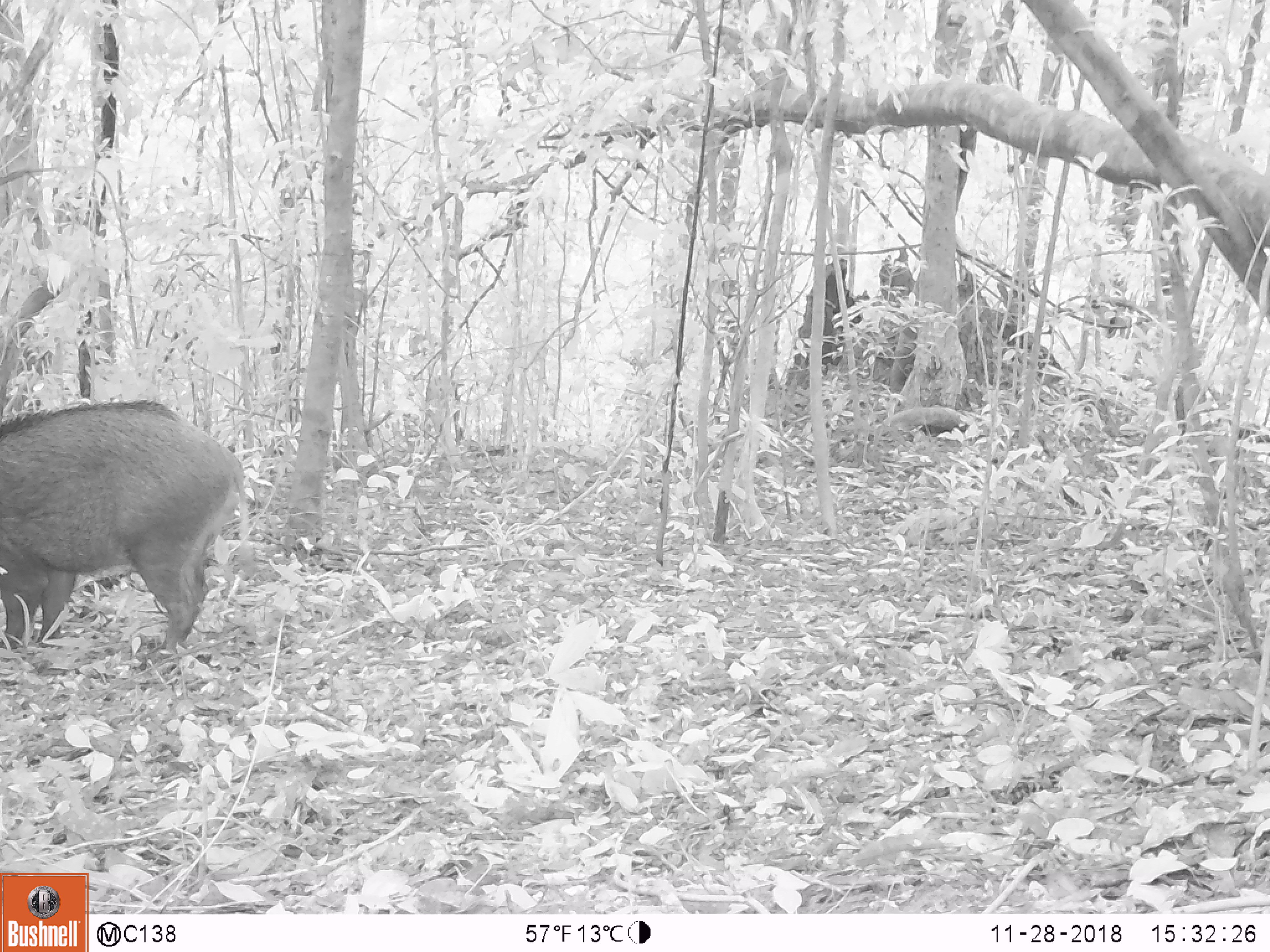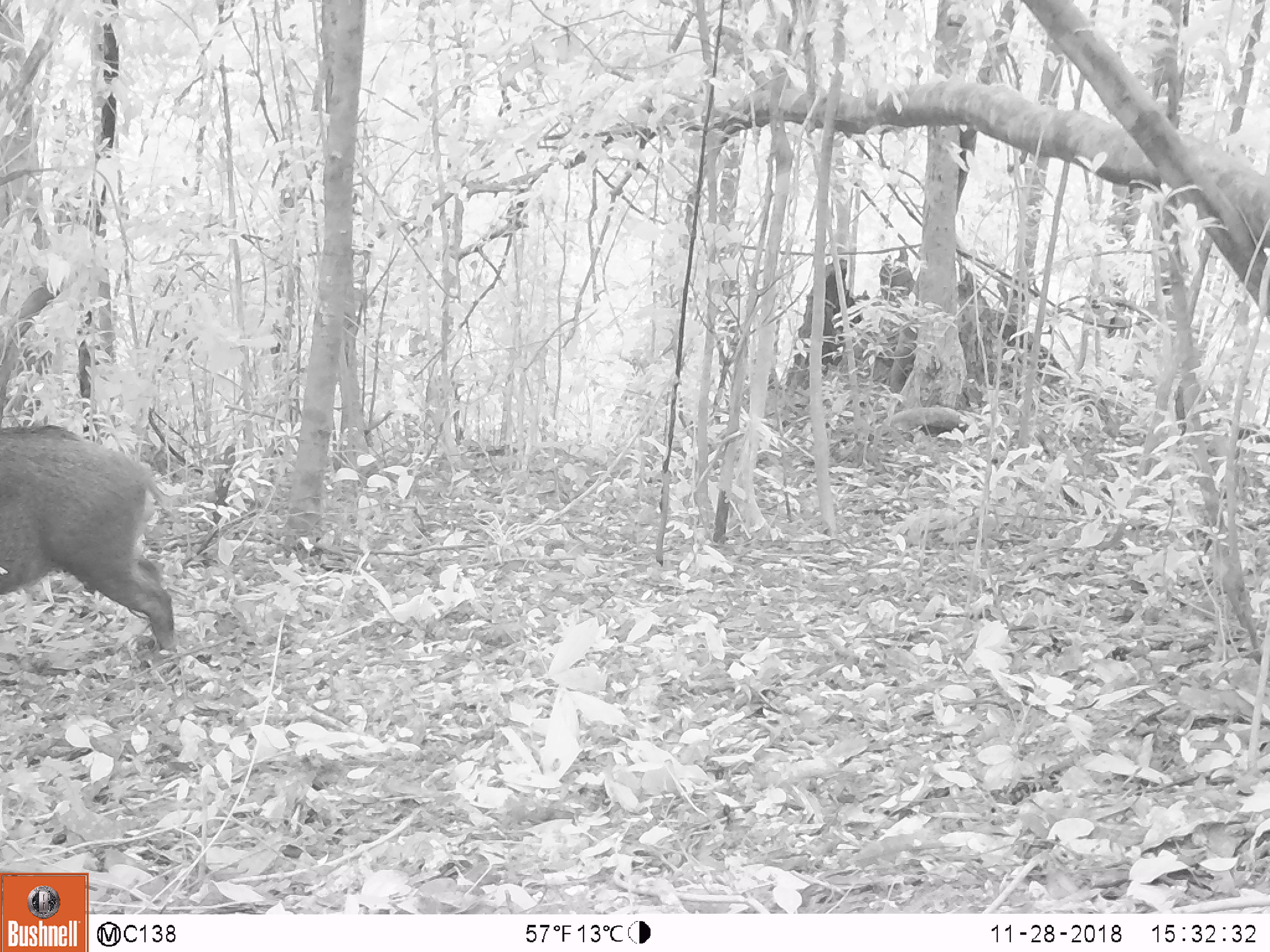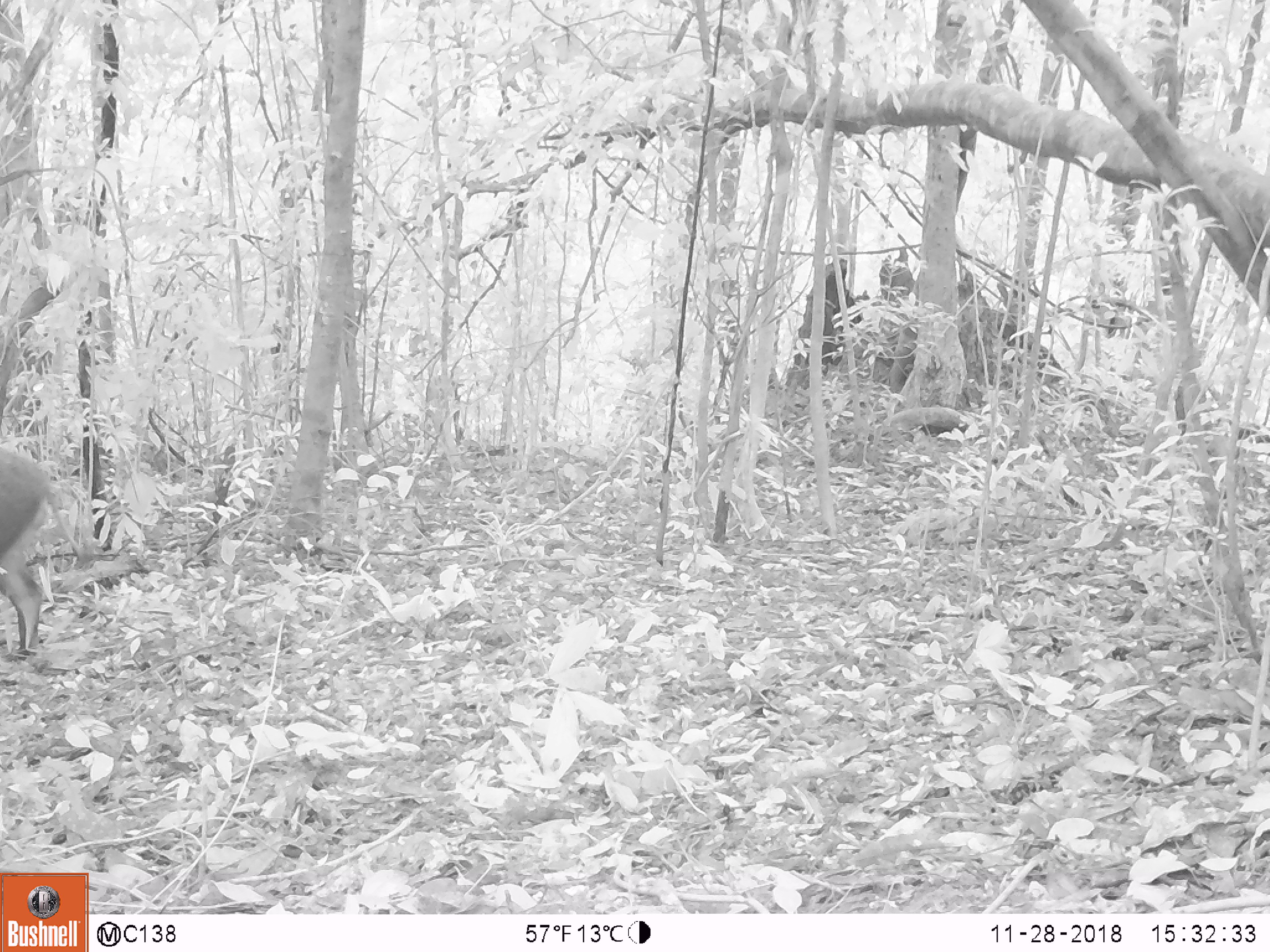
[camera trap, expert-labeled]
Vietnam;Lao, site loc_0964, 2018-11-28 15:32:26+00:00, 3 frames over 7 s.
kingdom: Animalia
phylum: Chordata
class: Mammalia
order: Artiodactyla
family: Suidae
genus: Sus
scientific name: Sus scrofa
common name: eurasian wild pig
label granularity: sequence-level